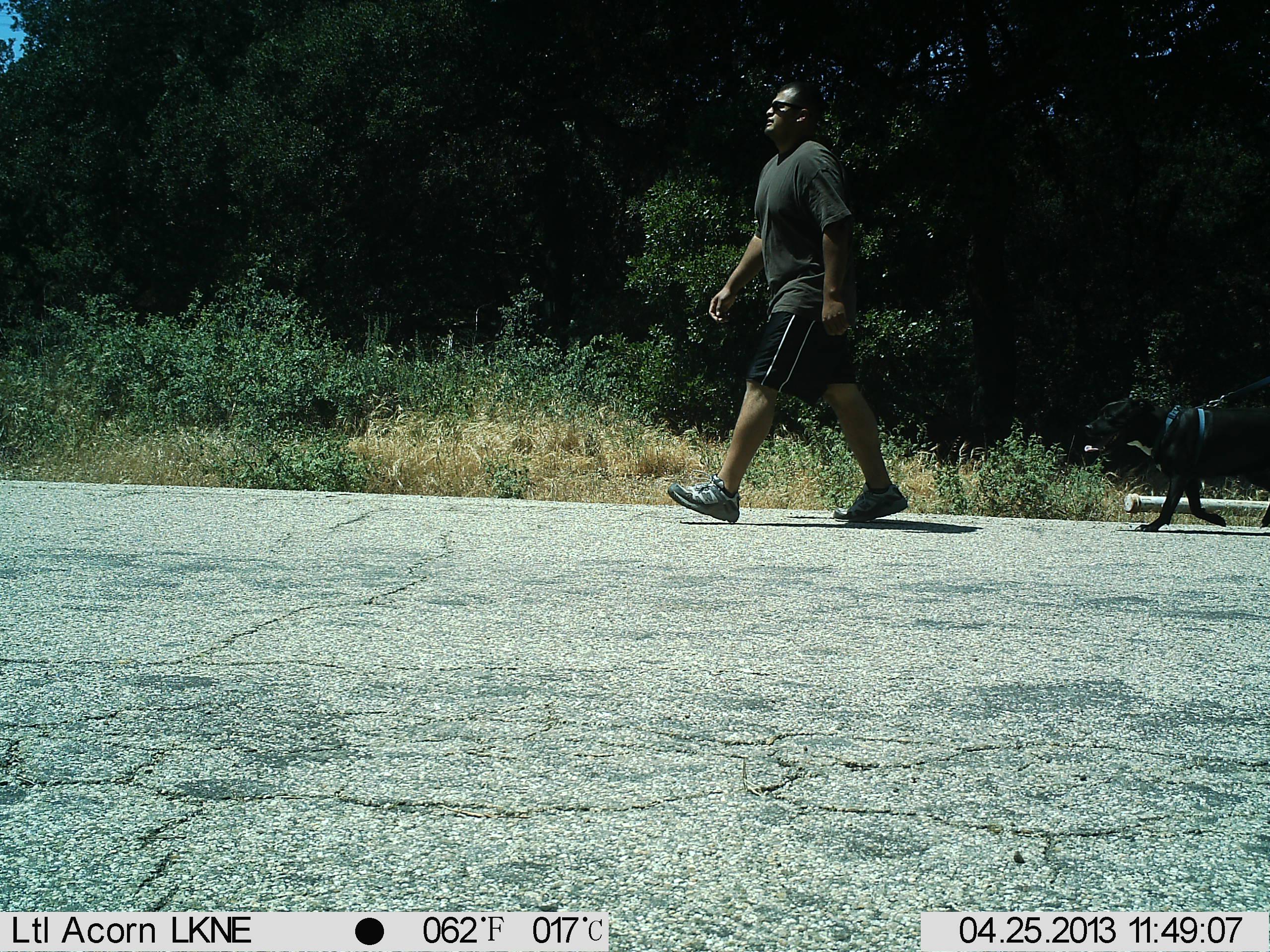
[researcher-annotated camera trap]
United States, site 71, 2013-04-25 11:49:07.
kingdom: Animalia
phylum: Chordata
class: Mammalia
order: Carnivora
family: Canidae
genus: Canis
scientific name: Canis familiaris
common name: domestic dog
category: dog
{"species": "dog (domestic dog) (Canis familiaris)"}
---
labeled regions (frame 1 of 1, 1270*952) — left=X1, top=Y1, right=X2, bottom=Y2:
dog: left=1085, top=396, right=1270, bottom=533